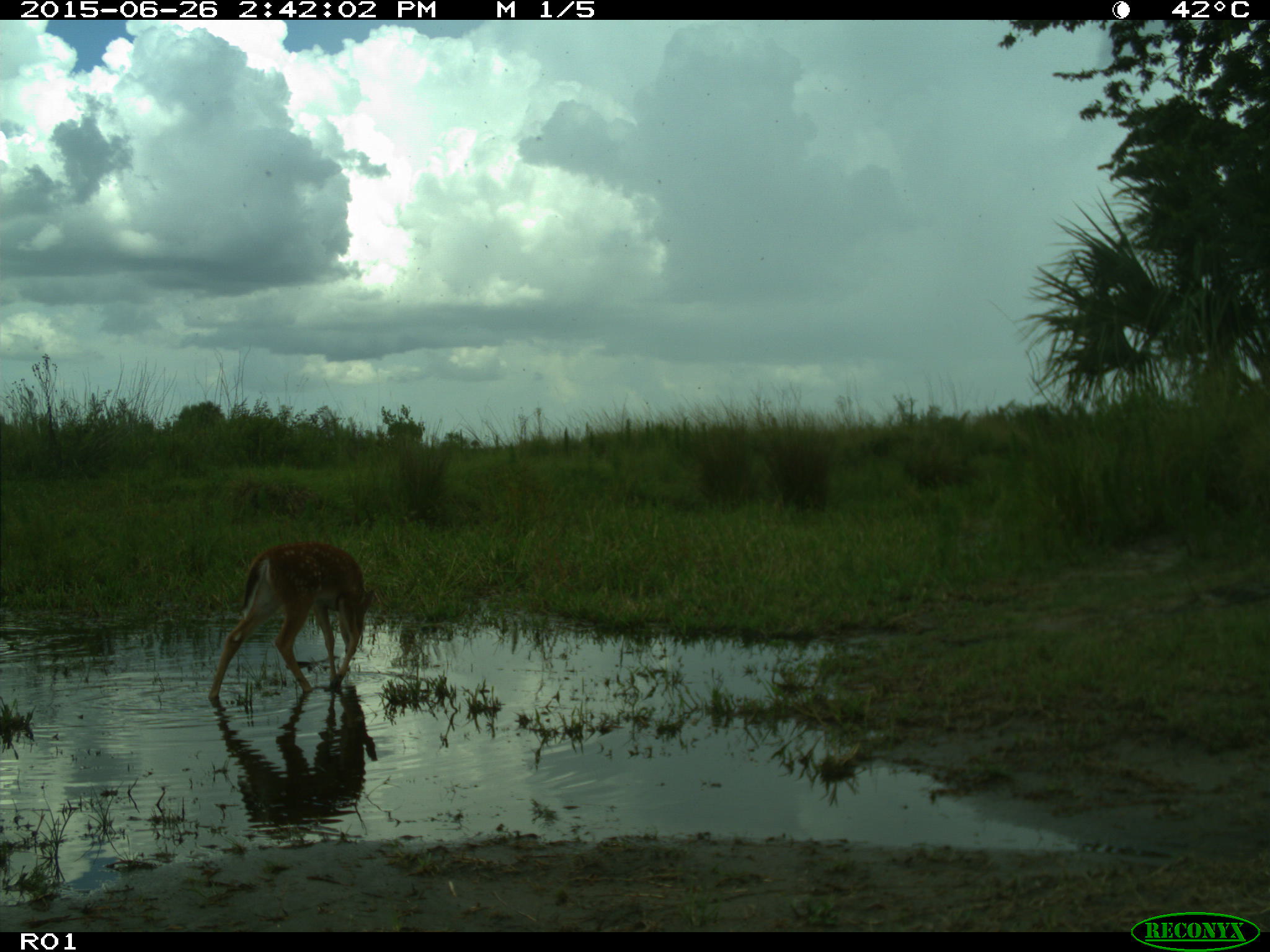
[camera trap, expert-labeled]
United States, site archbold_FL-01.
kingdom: Animalia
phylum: Chordata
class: Mammalia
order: Artiodactyla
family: Cervidae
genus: Odocoileus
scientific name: Odocoileus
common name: deer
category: unidentified deer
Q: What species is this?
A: Unidentified deer (deer) (Odocoileus).